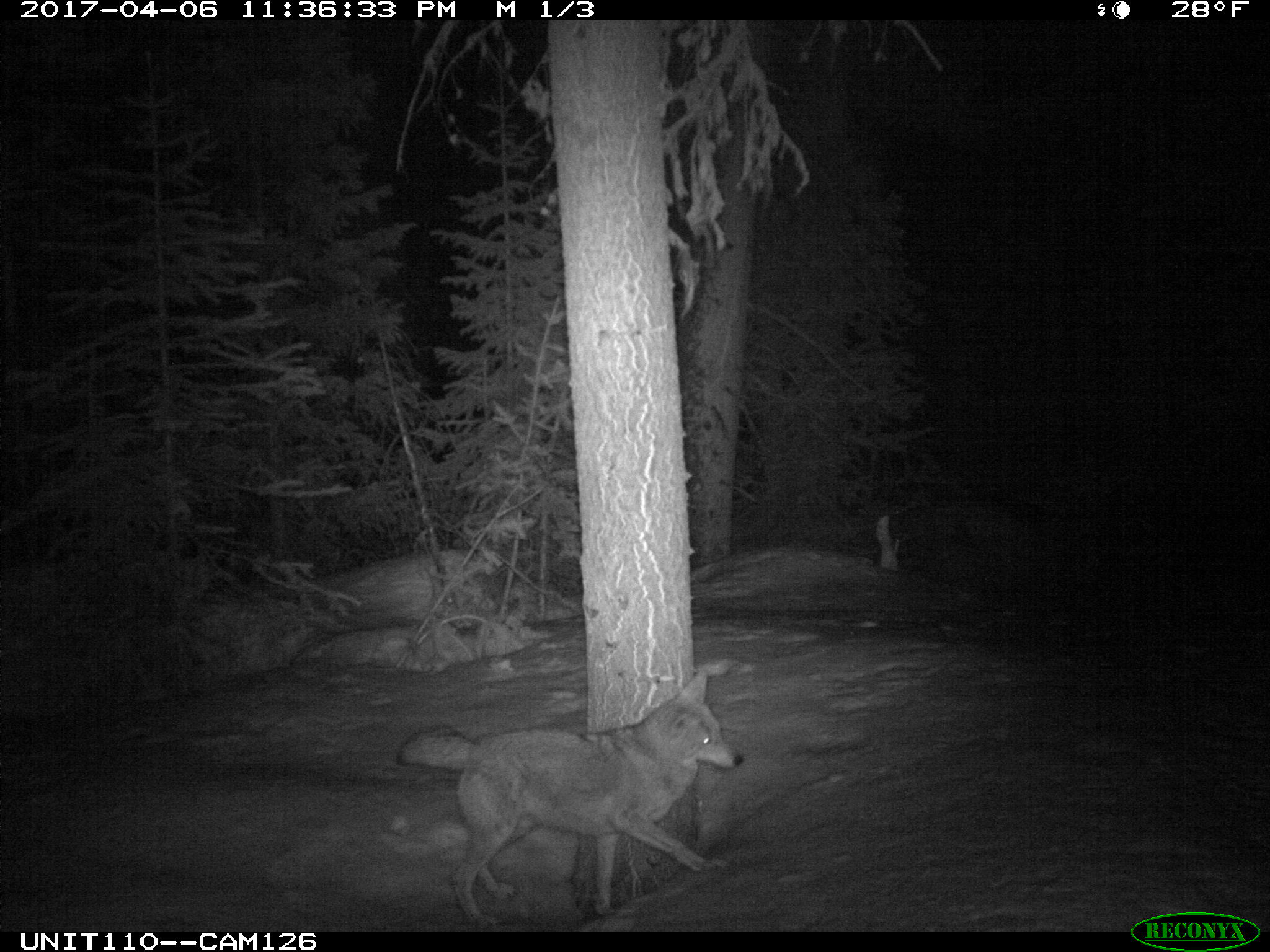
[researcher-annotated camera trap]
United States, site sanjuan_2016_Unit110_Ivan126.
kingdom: Animalia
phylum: Chordata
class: Mammalia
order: Carnivora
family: Canidae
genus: Canis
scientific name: Canis latrans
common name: coyote